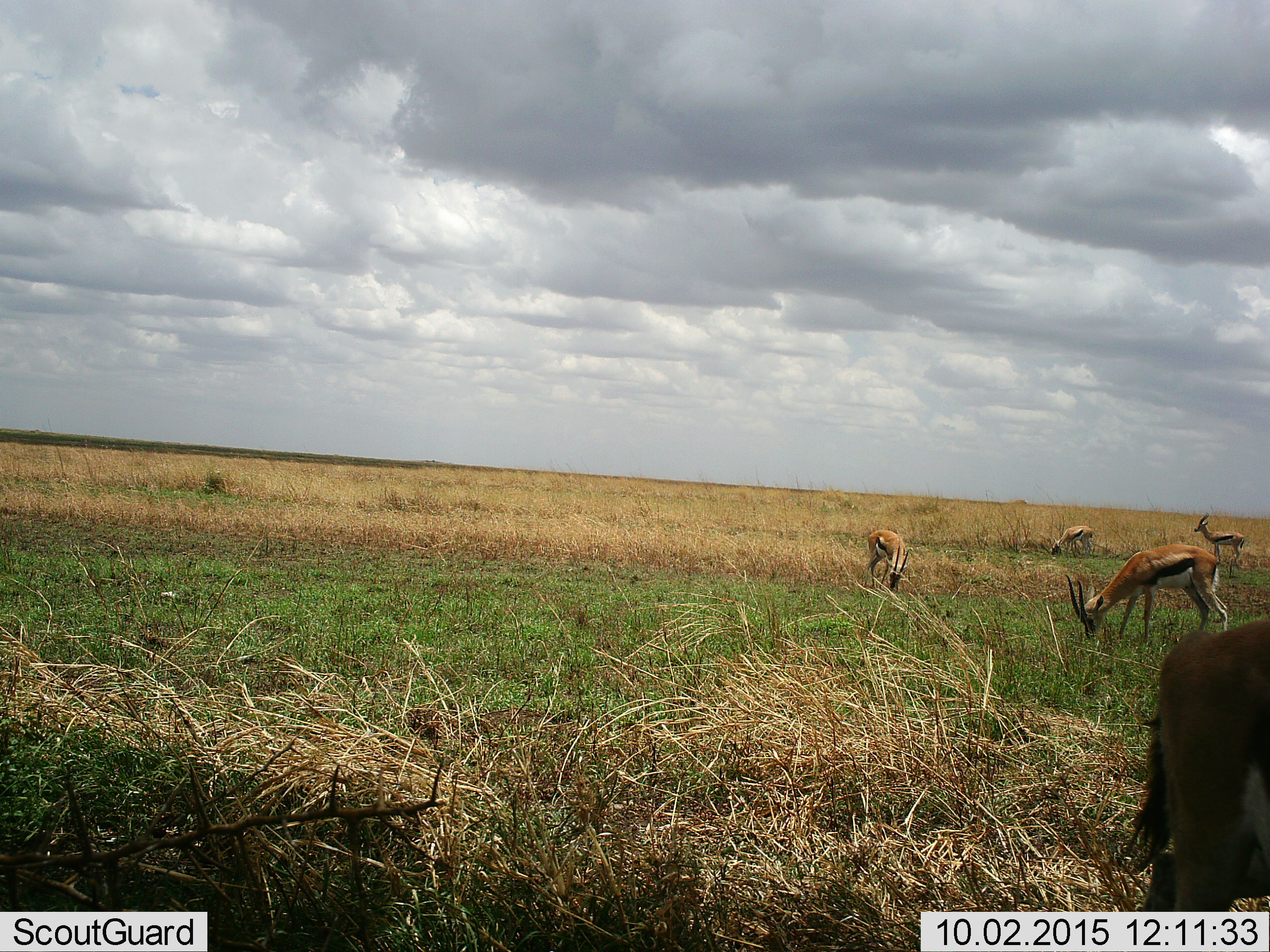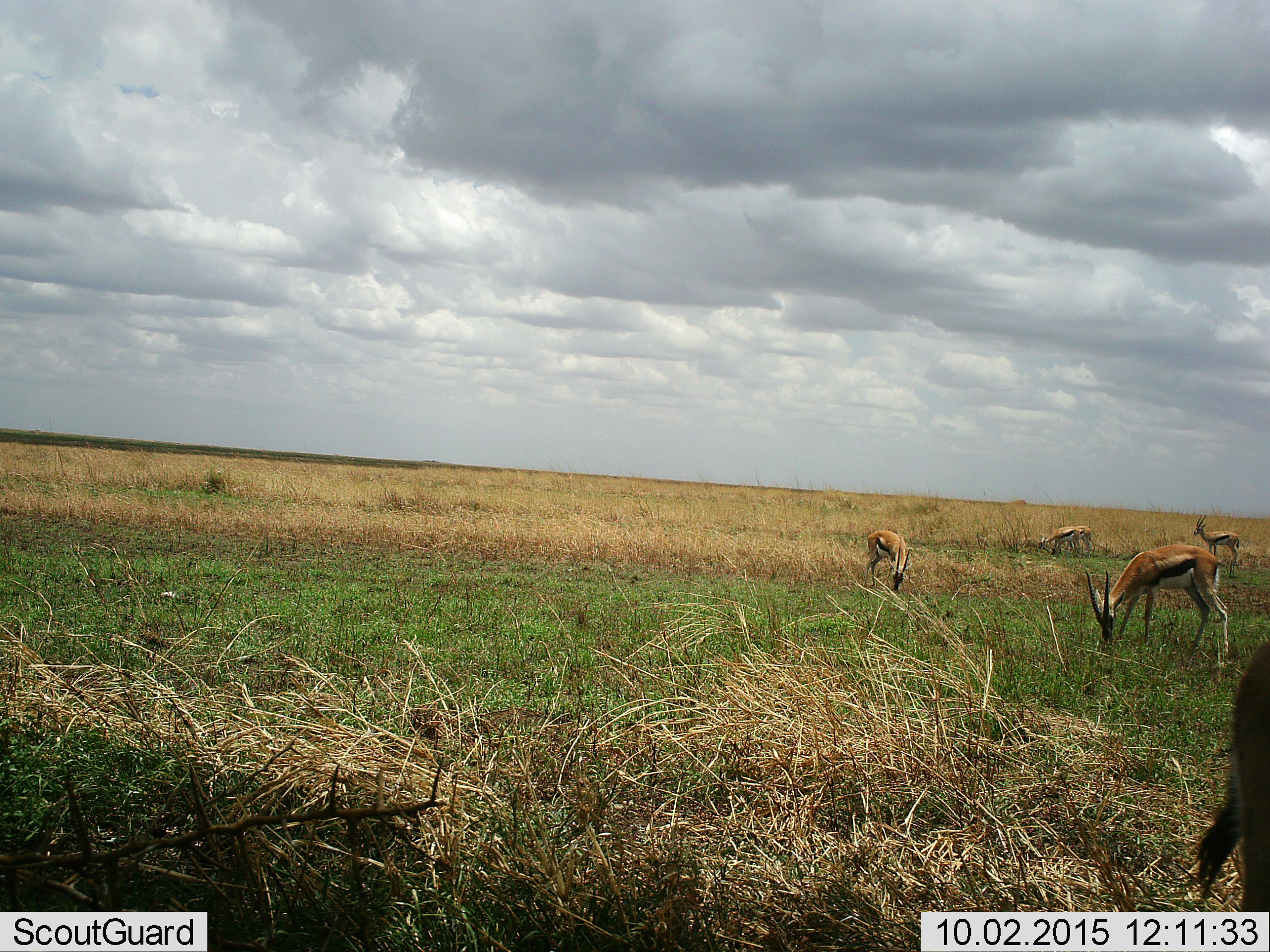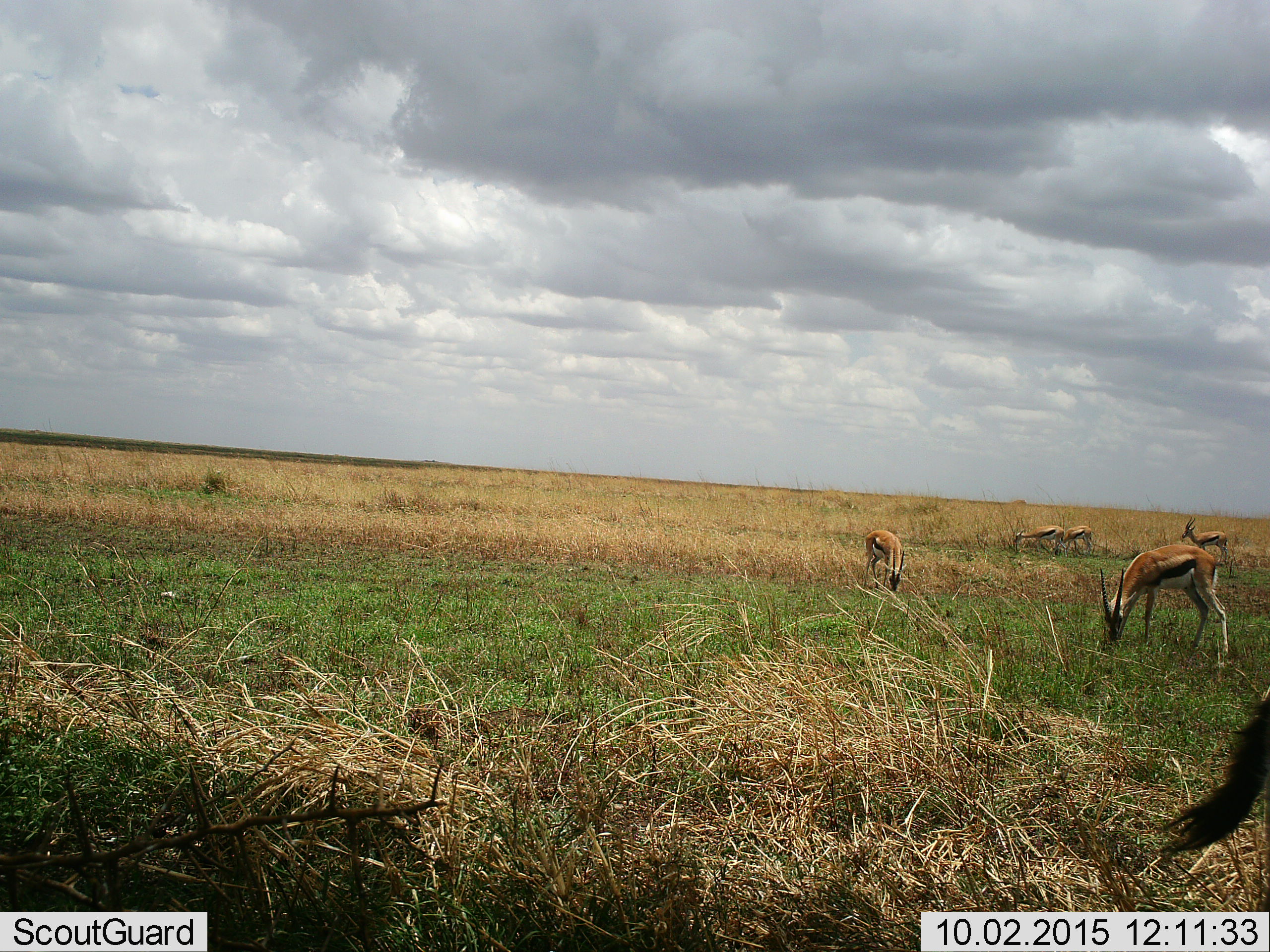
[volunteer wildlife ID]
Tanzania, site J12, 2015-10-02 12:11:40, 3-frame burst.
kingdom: Animalia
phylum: Chordata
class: Mammalia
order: Artiodactyla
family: Bovidae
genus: Eudorcas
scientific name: Eudorcas thomsonii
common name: thomson's gazelle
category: gazellethomsons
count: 6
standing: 50%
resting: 0%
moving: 62%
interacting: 0%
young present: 0%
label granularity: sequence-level